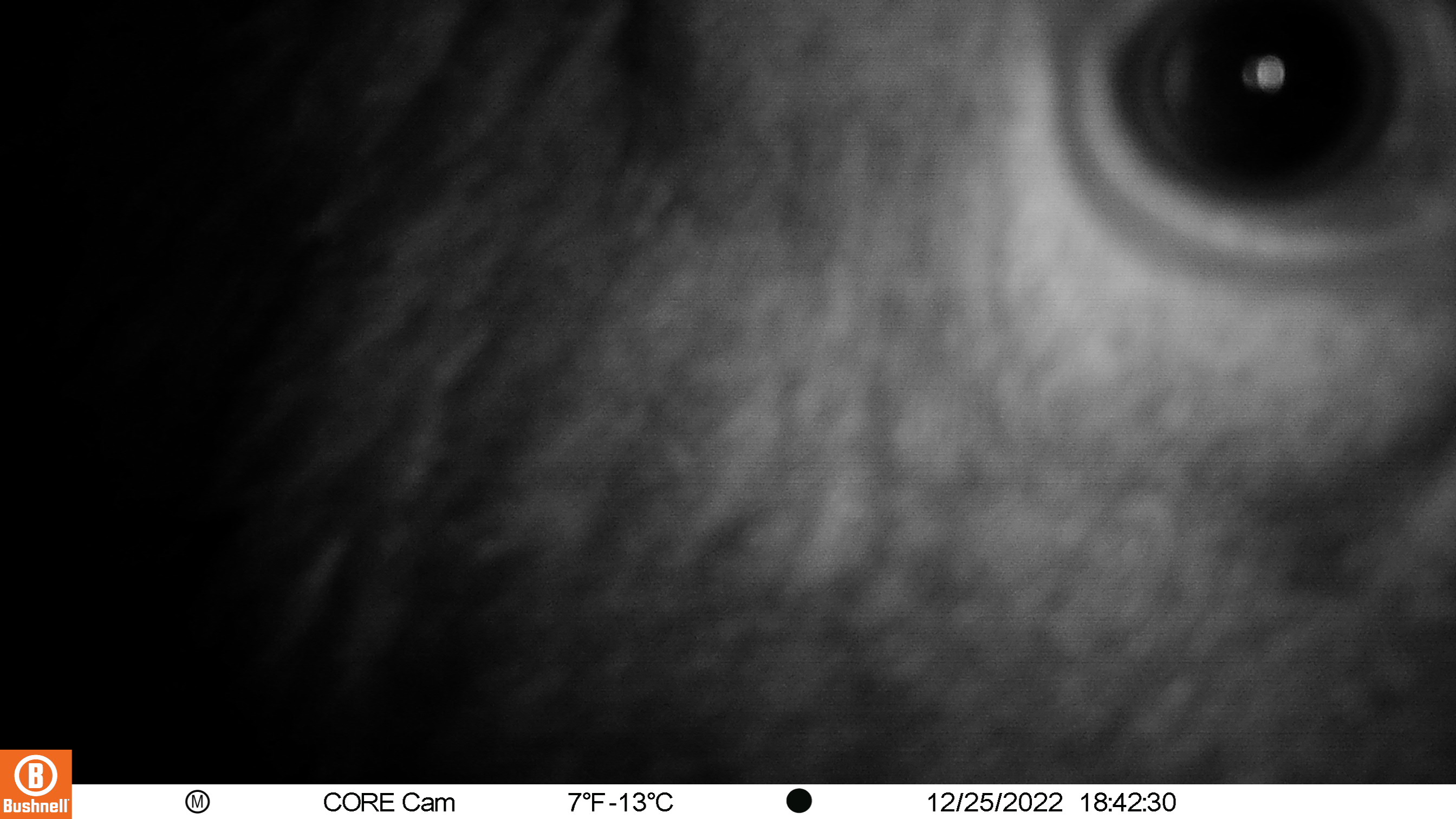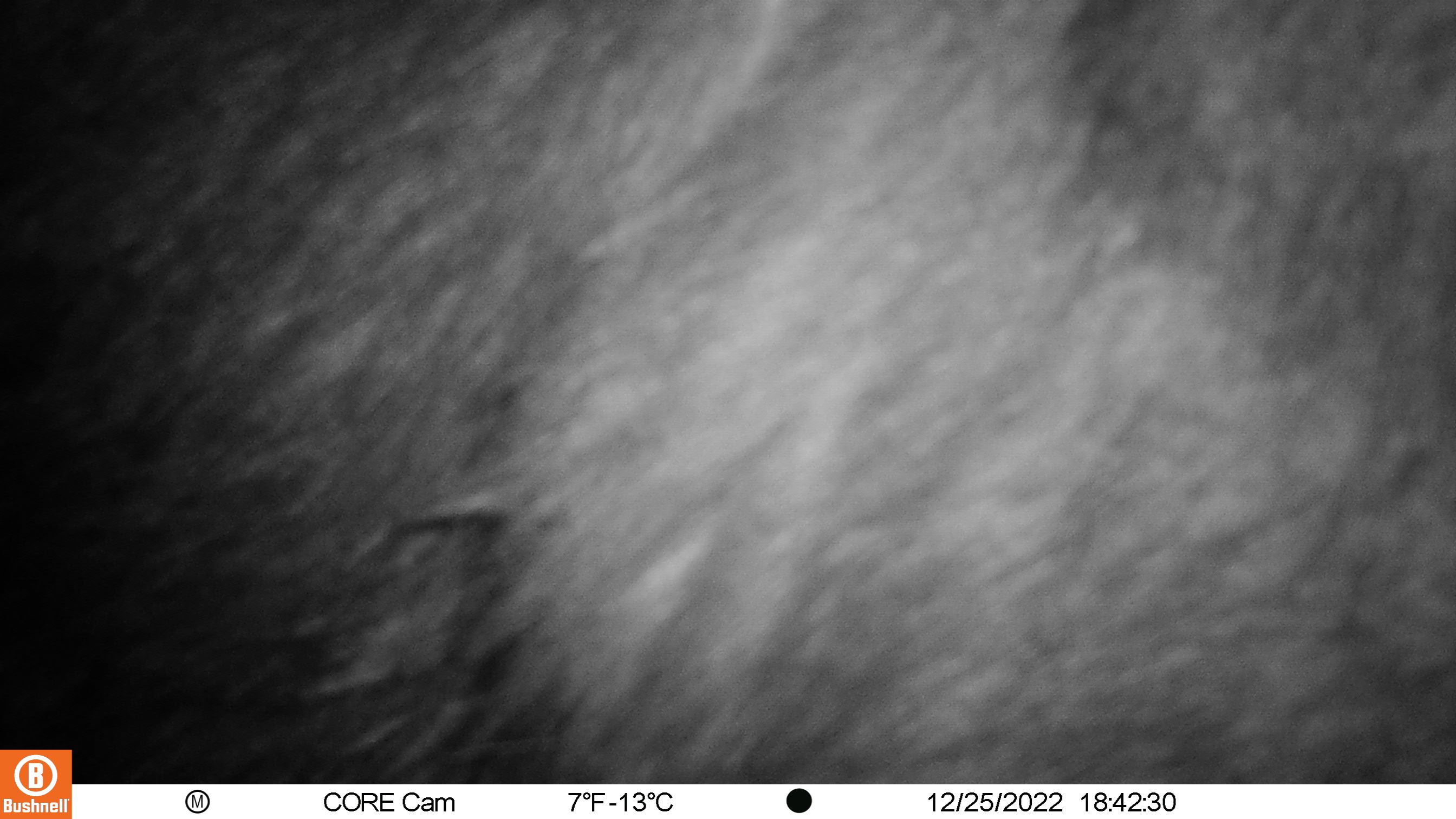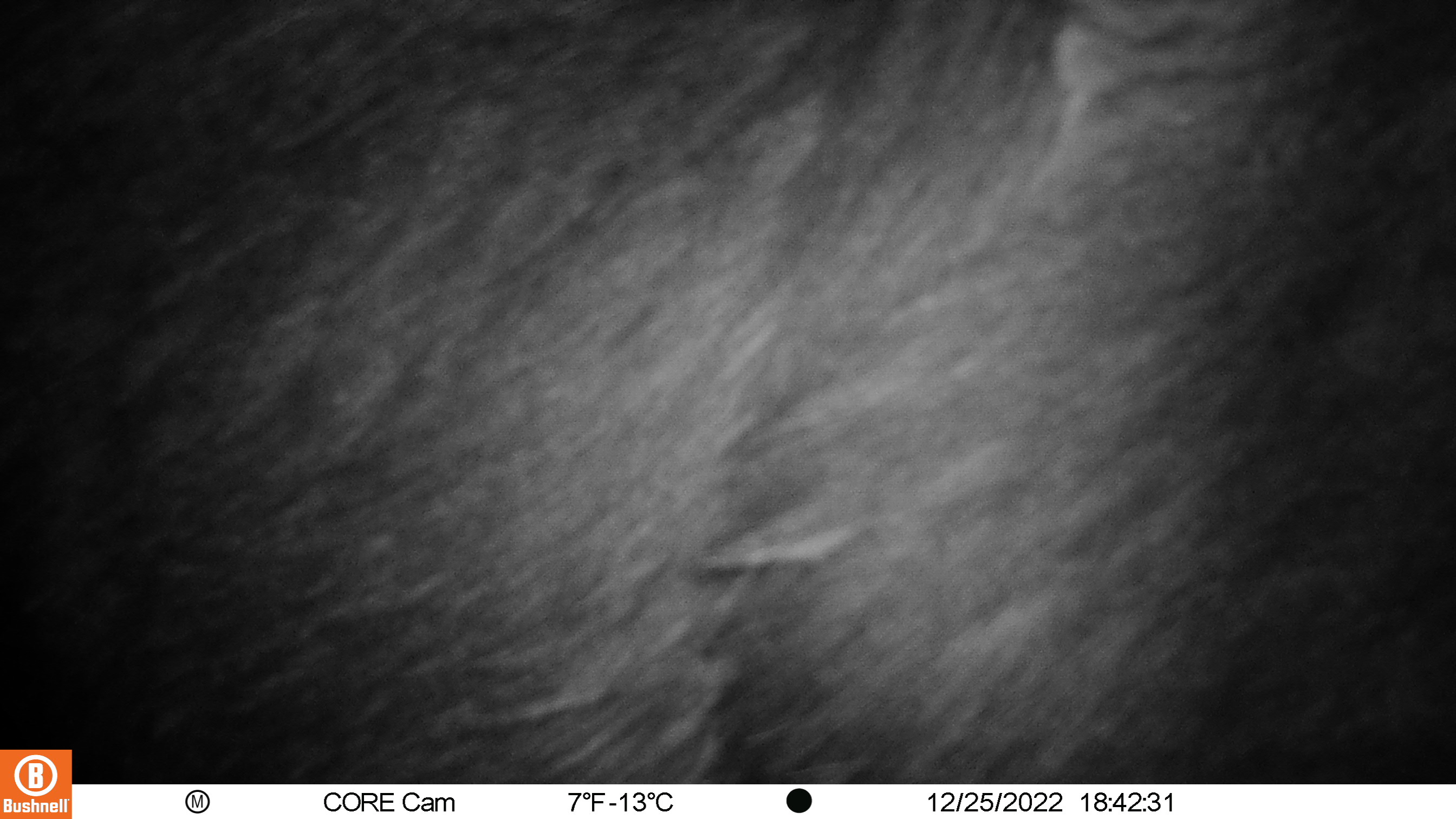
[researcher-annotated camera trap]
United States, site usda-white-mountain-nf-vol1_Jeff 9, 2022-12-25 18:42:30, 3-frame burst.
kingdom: Animalia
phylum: Chordata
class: Mammalia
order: Artiodactyla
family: Cervidae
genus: Alces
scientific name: Alces alces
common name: moose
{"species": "moose (Alces alces)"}